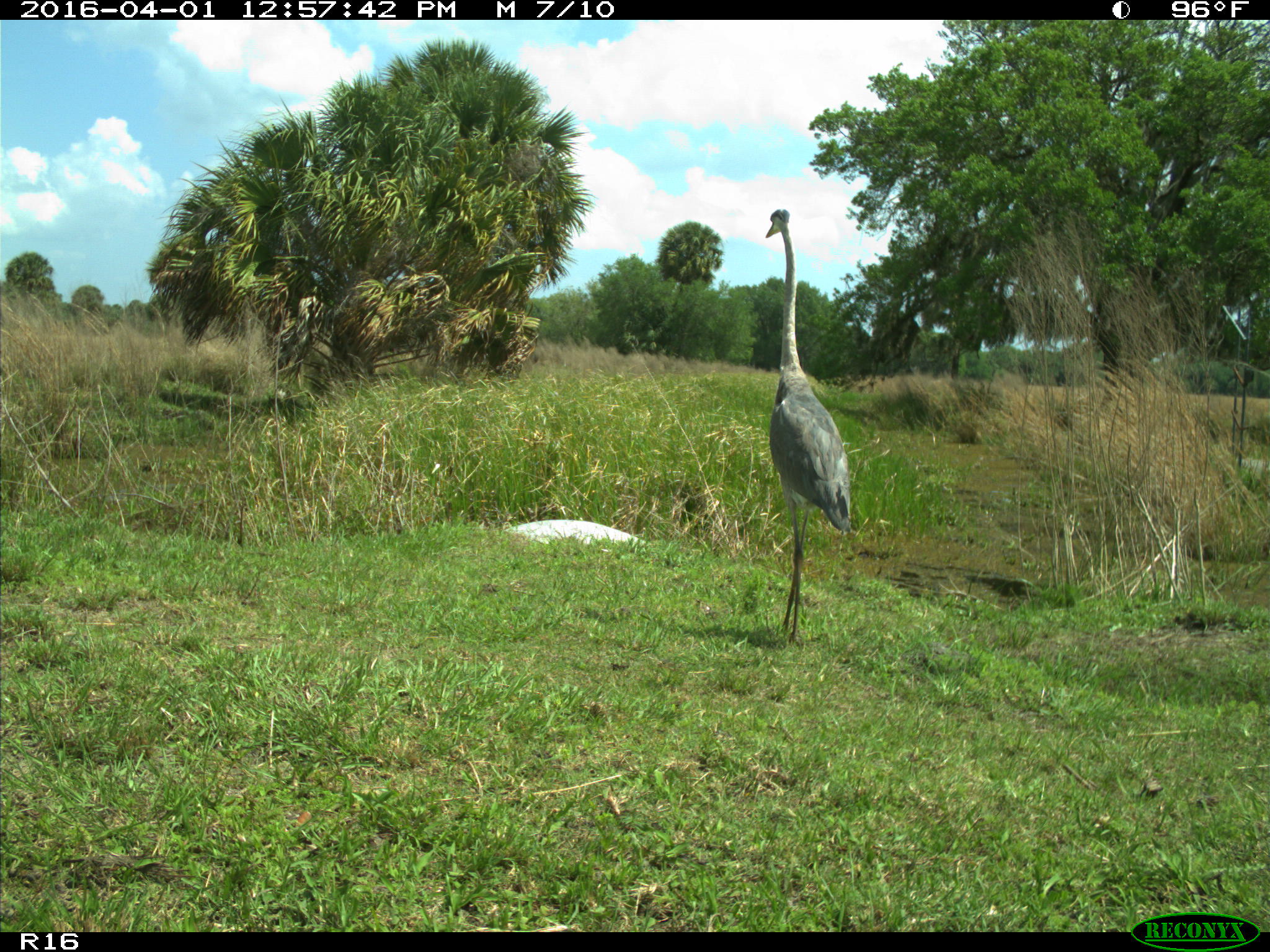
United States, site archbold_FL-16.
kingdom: Animalia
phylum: Chordata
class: Aves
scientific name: Aves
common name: birds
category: unidentified bird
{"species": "unidentified bird (birds) (Aves)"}